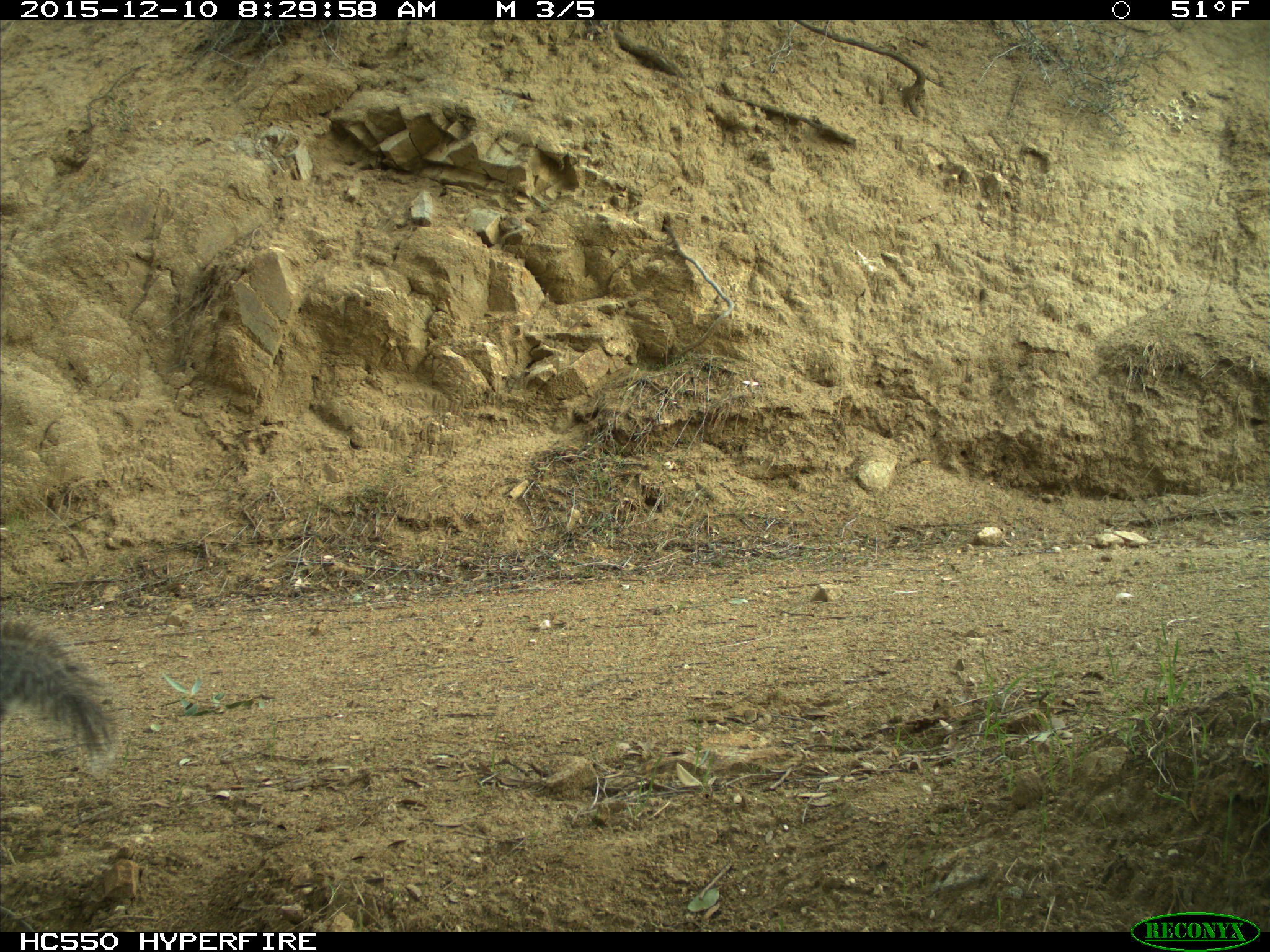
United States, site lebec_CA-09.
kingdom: Animalia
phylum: Chordata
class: Mammalia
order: Rodentia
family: Sciuridae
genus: Sciurus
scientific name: Sciurus carolinensis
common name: eastern gray squirrel